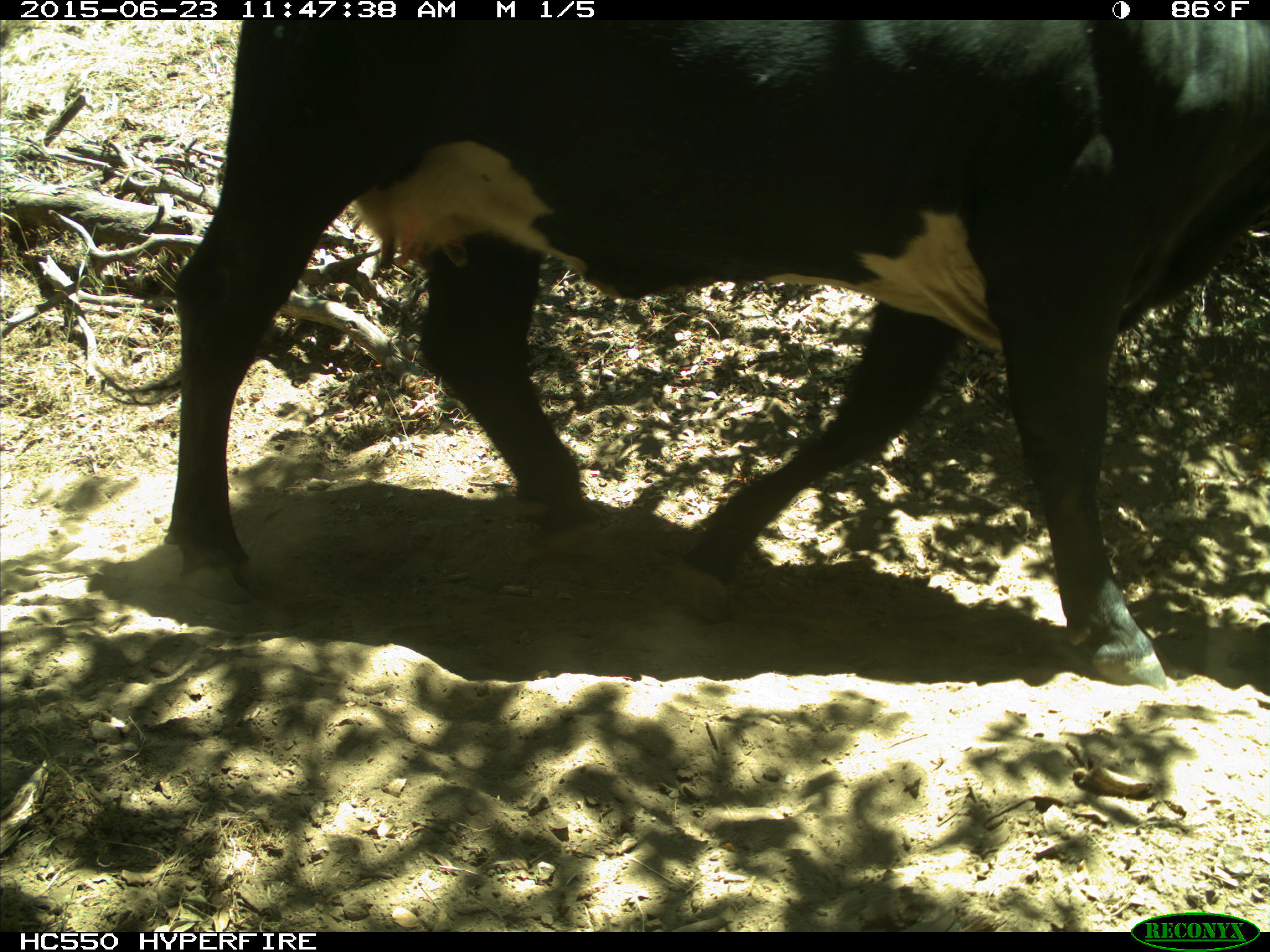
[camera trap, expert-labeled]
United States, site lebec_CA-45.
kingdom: Animalia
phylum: Chordata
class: Mammalia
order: Artiodactyla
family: Bovidae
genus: Bos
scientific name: Bos taurus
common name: domestic cow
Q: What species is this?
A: Bos taurus (domestic cow).